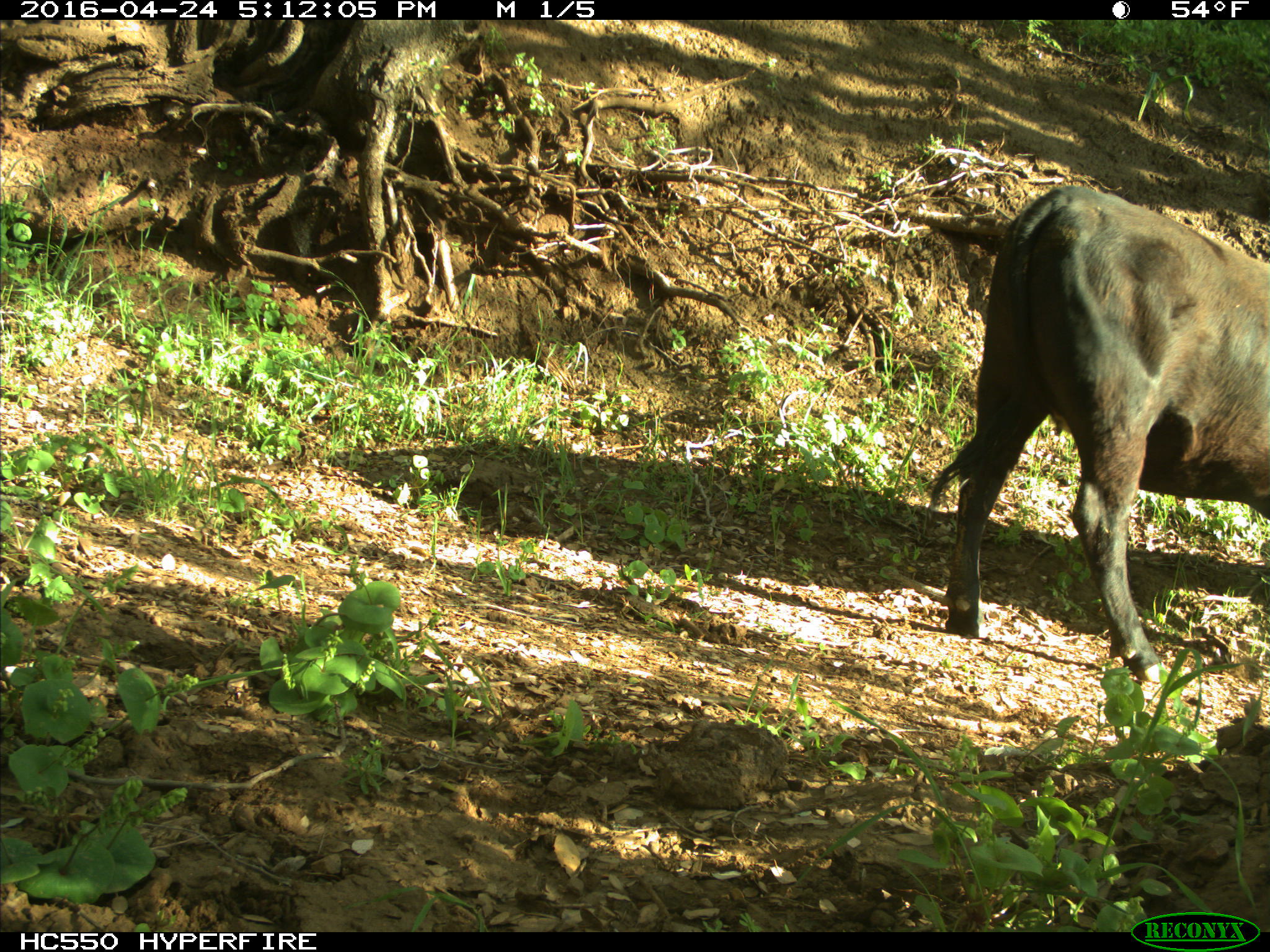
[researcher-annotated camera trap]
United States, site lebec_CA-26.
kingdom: Animalia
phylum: Chordata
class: Mammalia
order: Artiodactyla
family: Bovidae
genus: Bos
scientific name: Bos taurus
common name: domestic cow